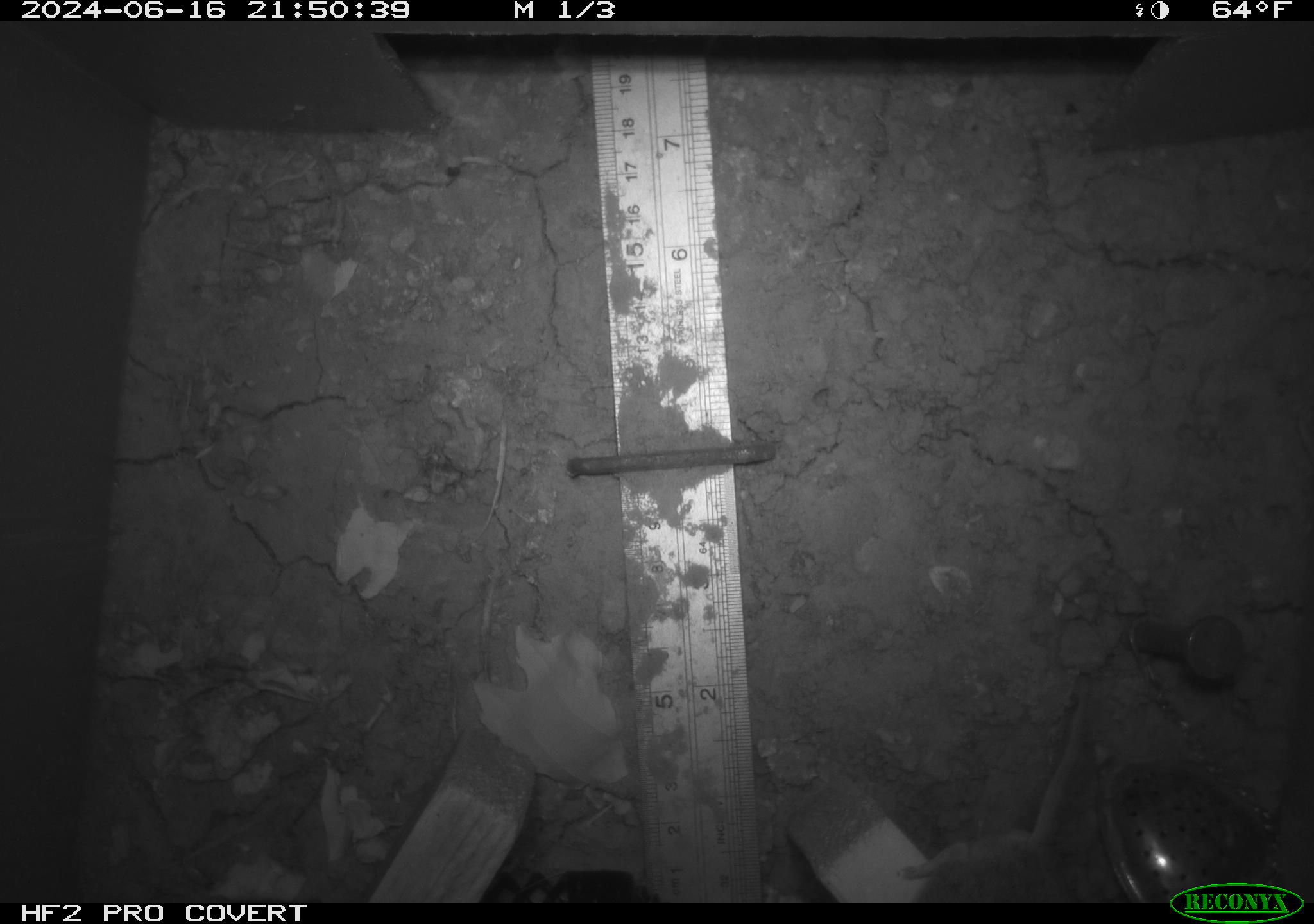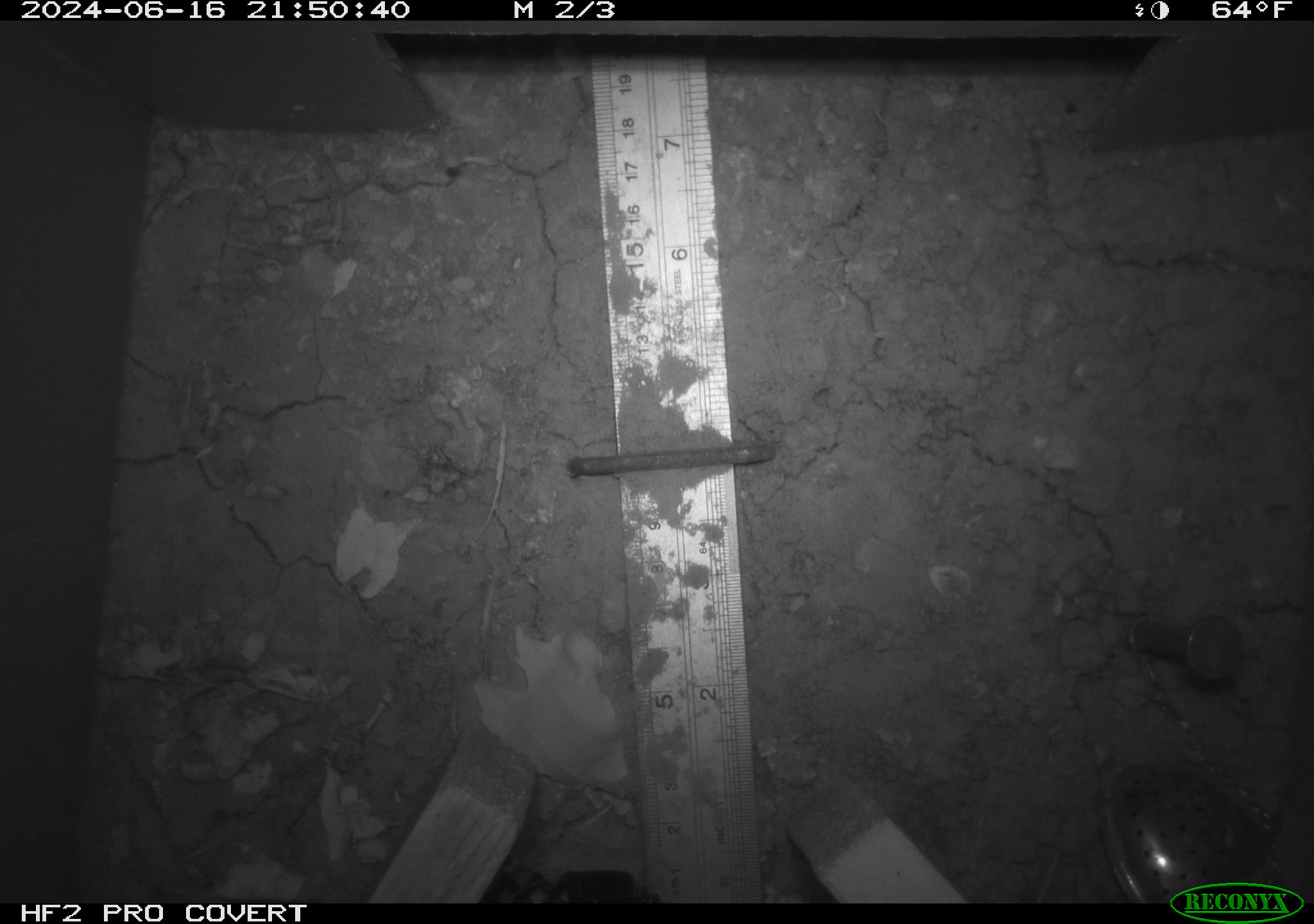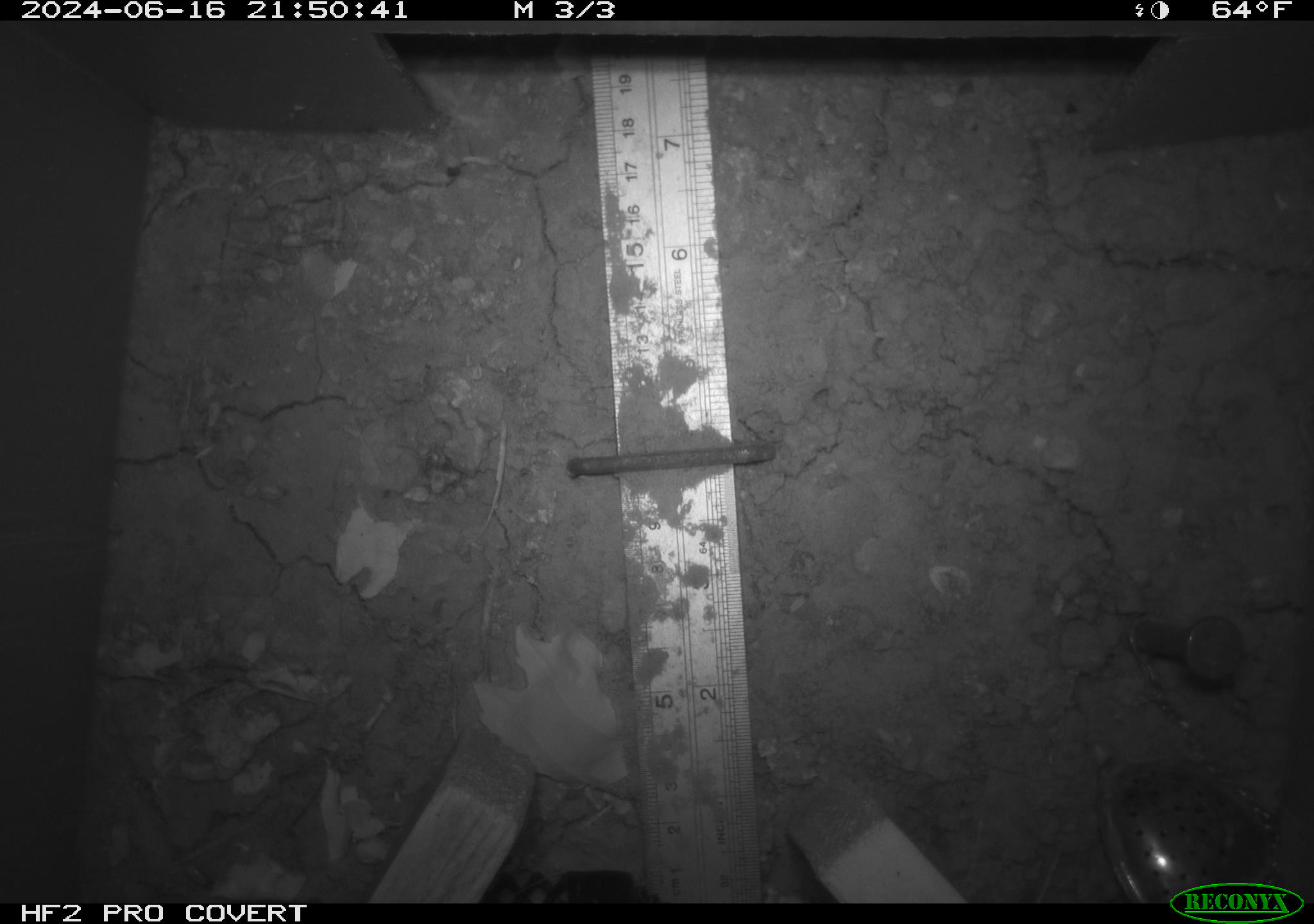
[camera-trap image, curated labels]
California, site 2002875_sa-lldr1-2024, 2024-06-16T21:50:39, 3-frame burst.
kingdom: Animalia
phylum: Chordata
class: Mammalia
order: Rodentia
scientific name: Rodentia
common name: rodent